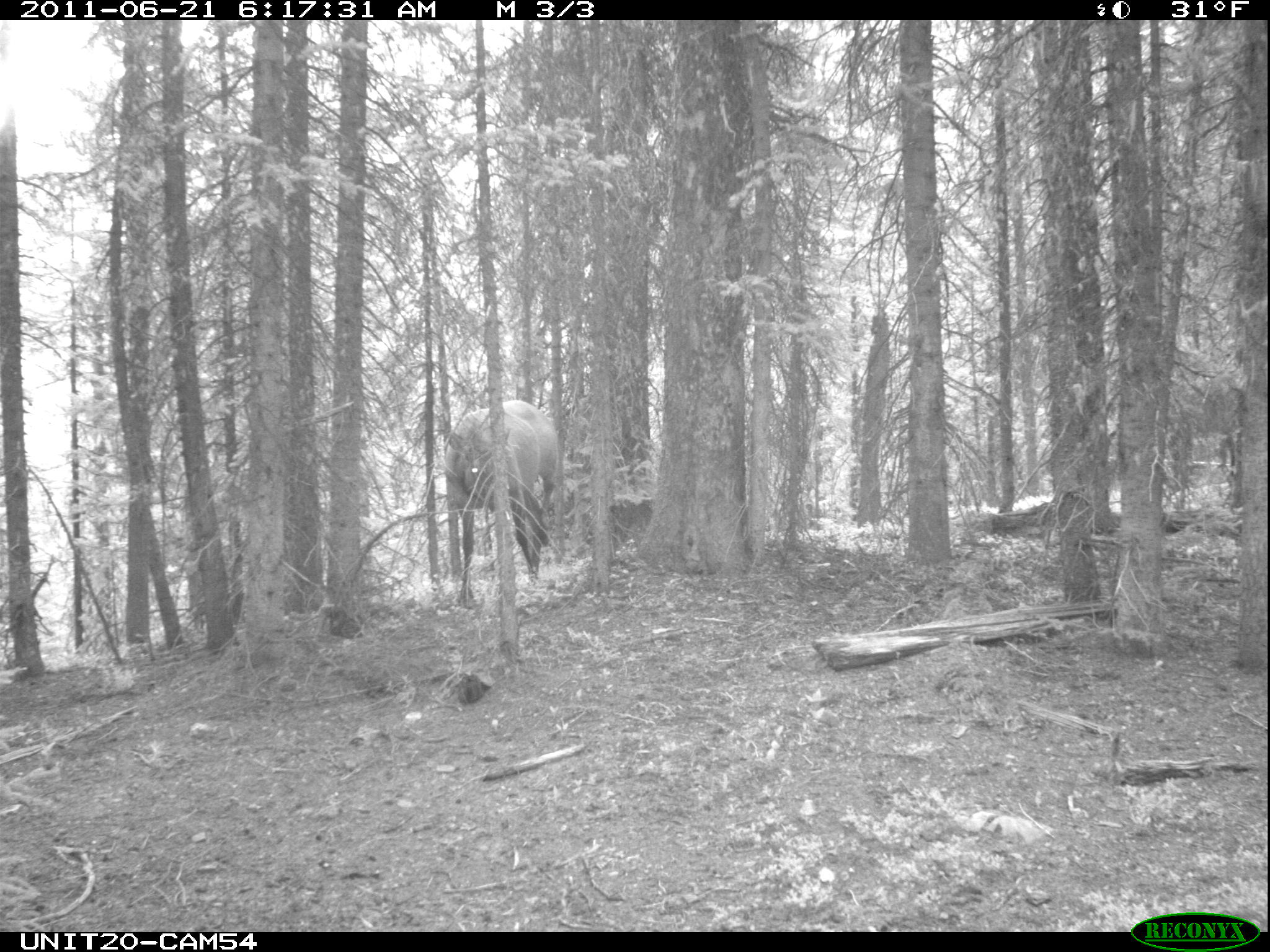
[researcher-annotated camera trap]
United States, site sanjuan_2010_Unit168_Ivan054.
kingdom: Animalia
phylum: Chordata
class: Mammalia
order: Artiodactyla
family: Cervidae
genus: Cervus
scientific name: Cervus elaphus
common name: red deer